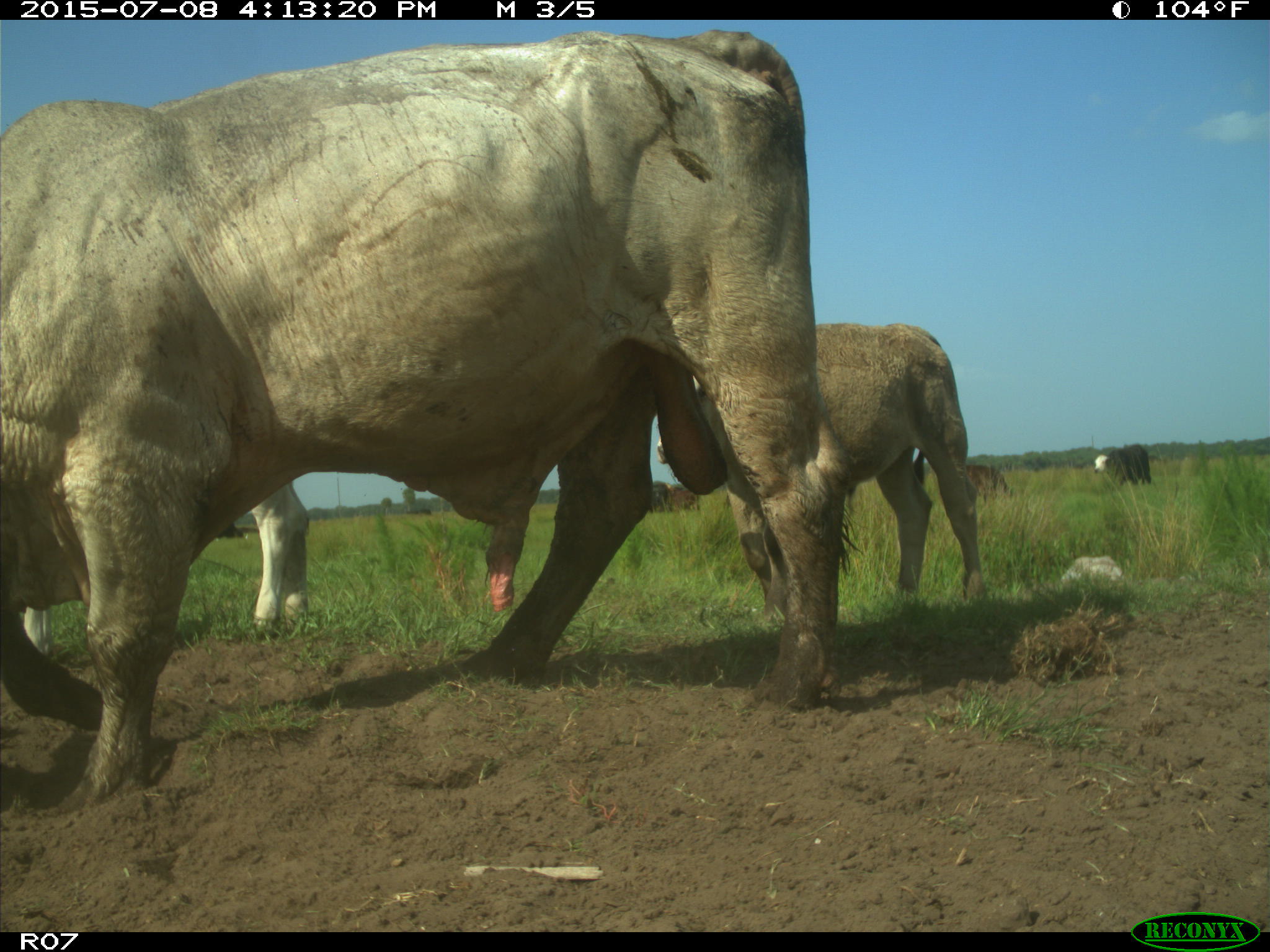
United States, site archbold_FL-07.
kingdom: Animalia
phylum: Chordata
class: Mammalia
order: Artiodactyla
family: Bovidae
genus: Bos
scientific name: Bos taurus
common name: domestic cow